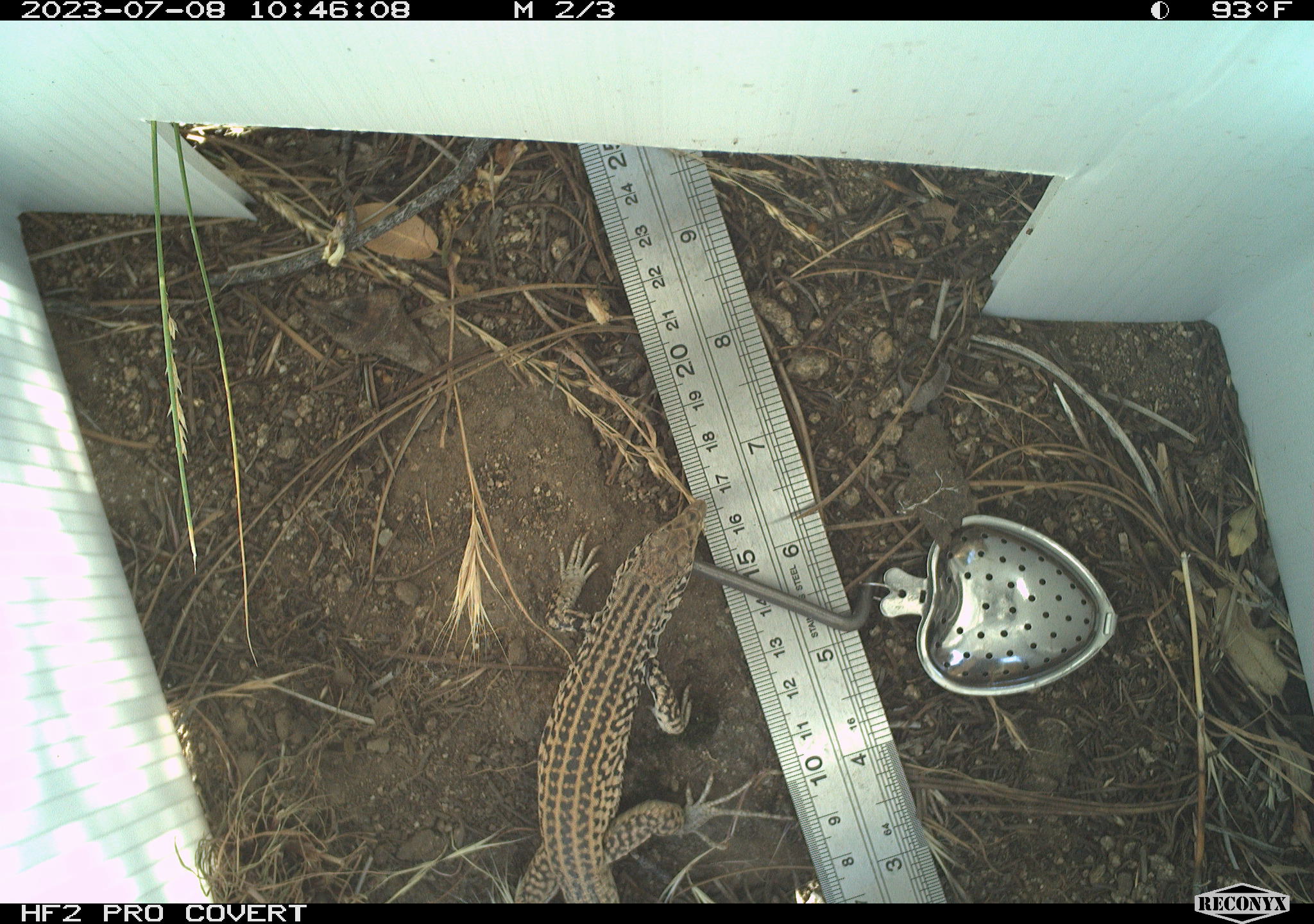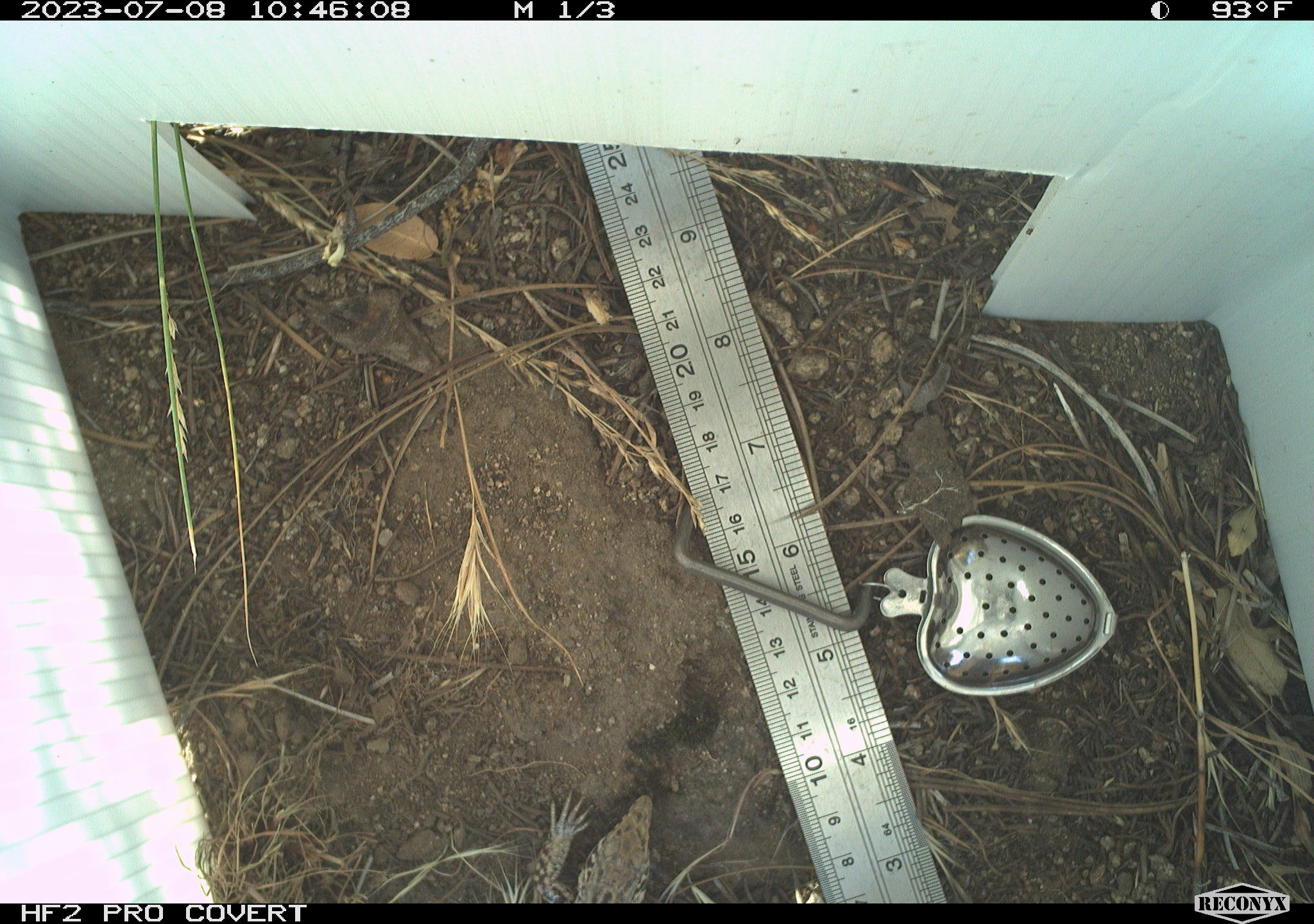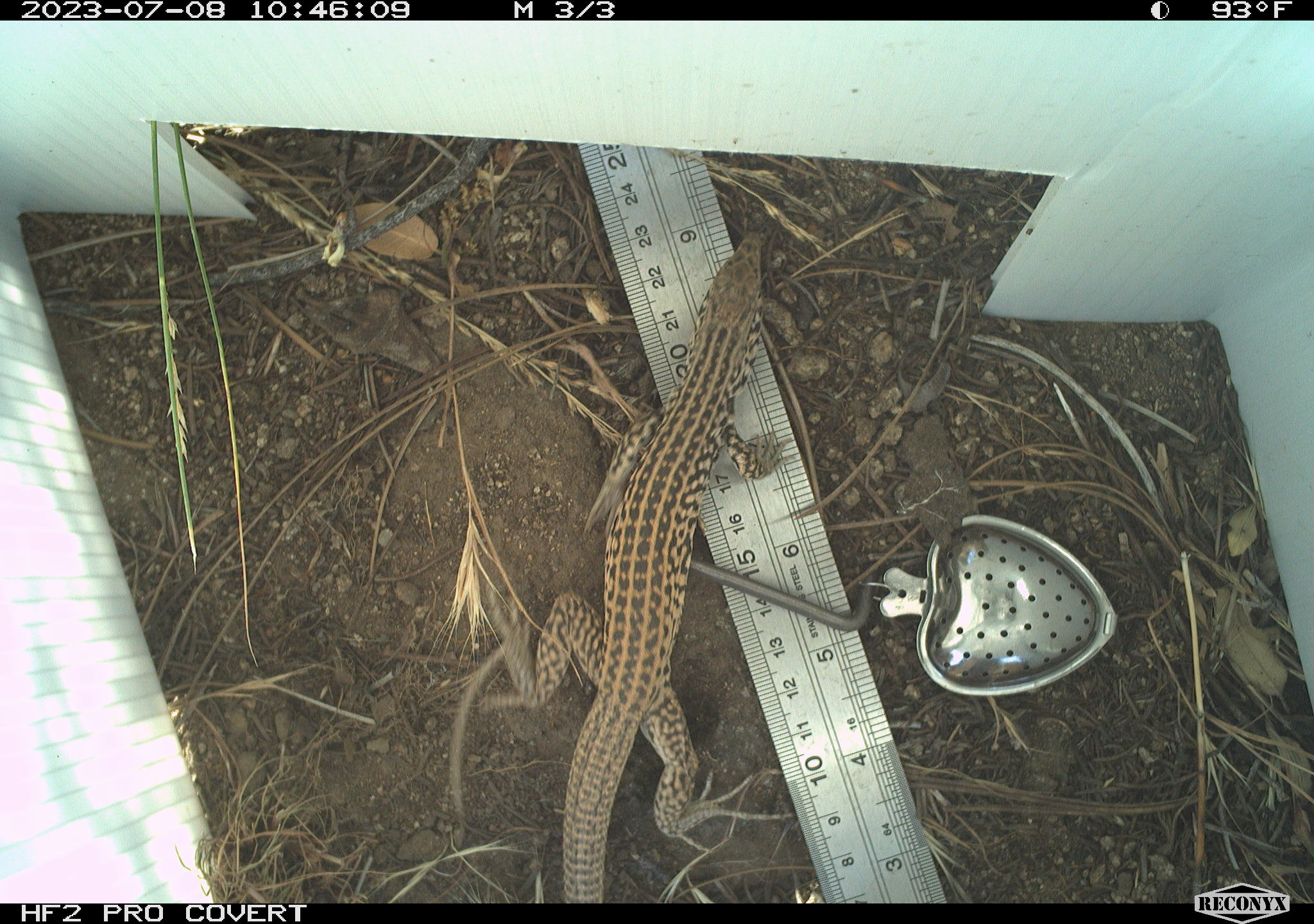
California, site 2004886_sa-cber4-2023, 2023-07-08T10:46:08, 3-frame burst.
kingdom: Animalia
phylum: Chordata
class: Reptilia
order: Squamata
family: Teiidae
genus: Aspidoscelis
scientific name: Aspidoscelis tigris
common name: western whiptail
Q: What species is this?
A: Western whiptail (Aspidoscelis tigris).